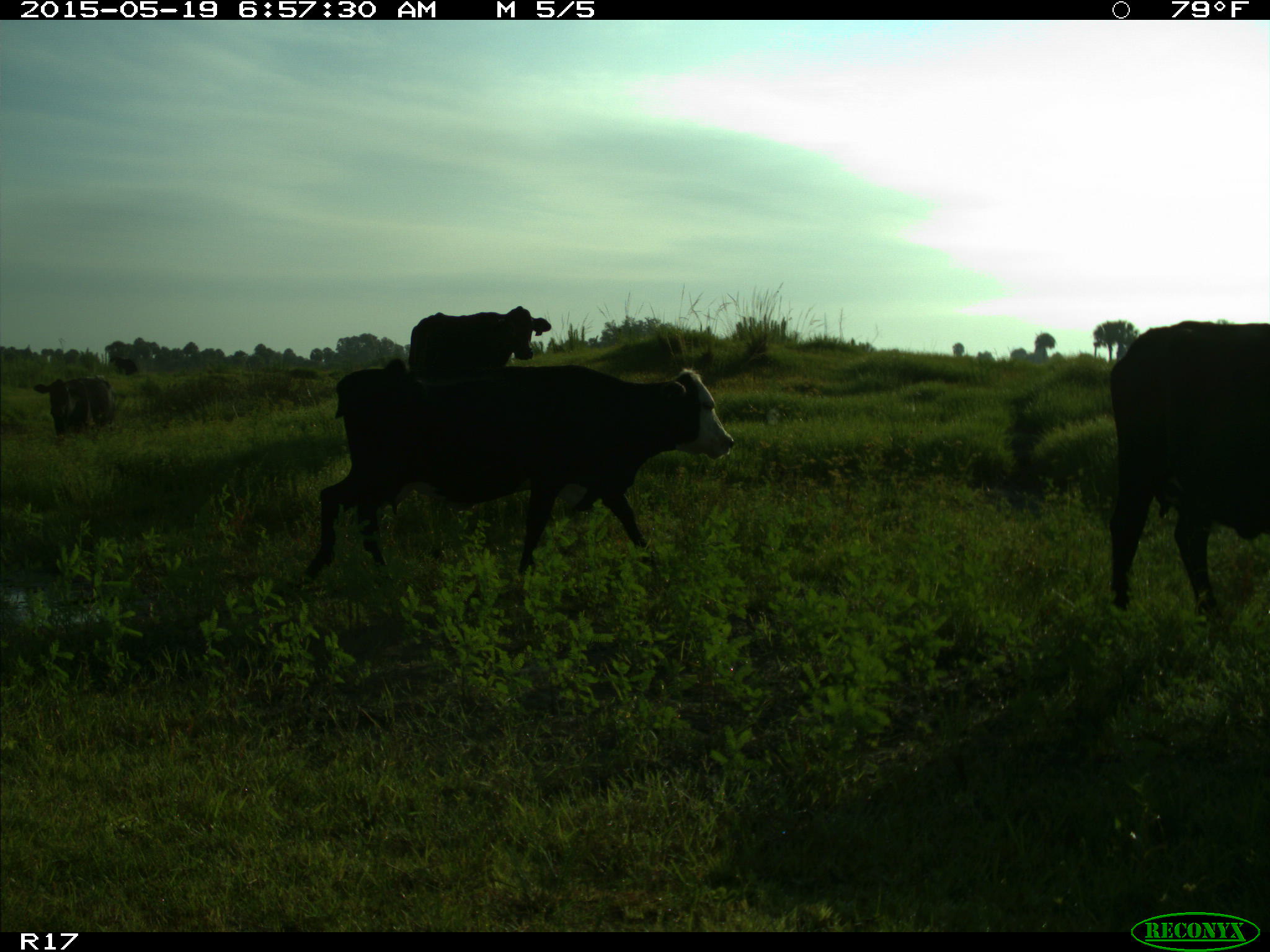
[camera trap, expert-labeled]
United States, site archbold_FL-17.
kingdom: Animalia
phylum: Chordata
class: Mammalia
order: Artiodactyla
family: Bovidae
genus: Bos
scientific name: Bos taurus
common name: domestic cow